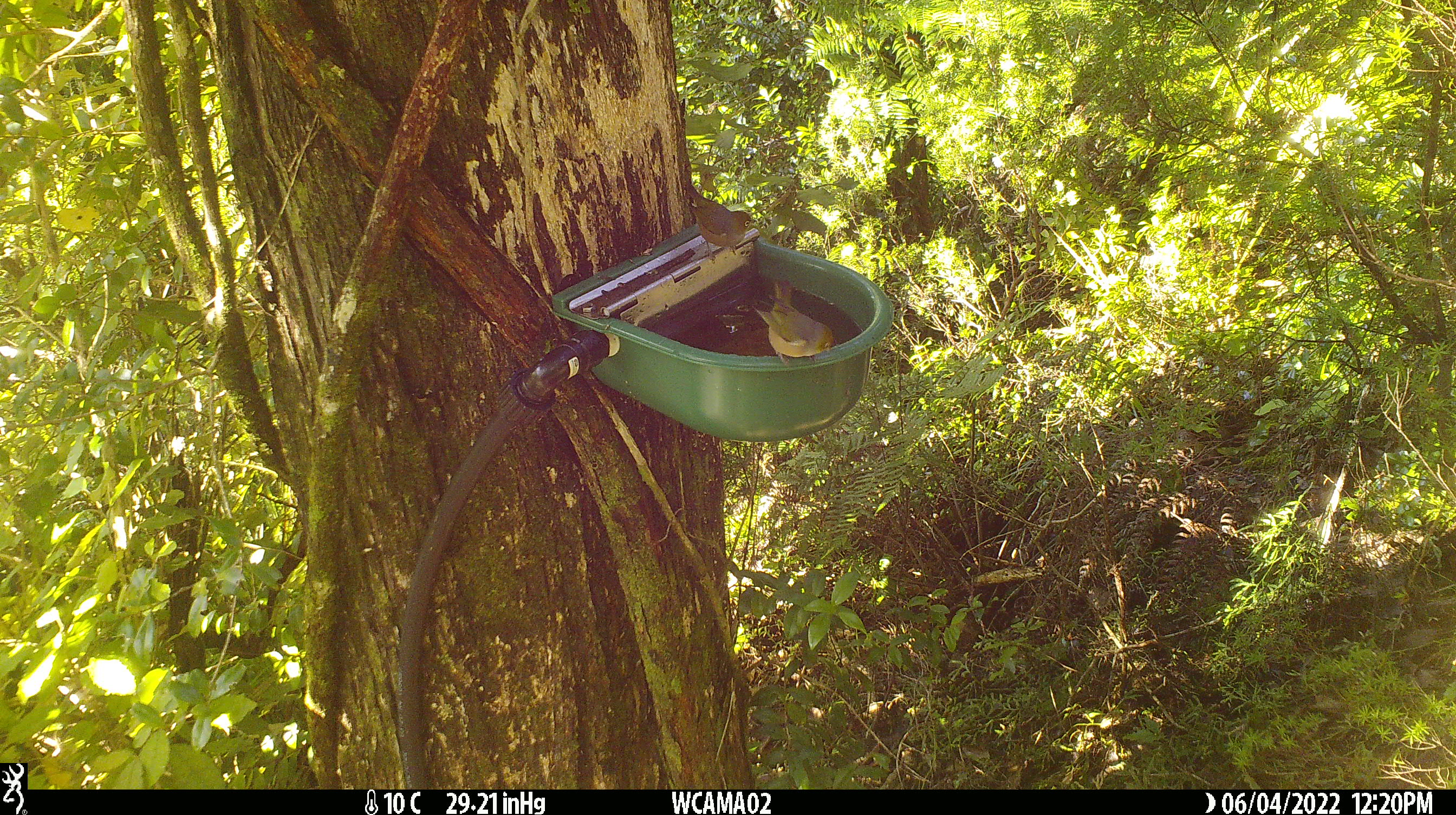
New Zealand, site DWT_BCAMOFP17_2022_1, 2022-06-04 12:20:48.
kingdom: Animalia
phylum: Chordata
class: Aves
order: Passeriformes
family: Zosteropidae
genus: Zosterops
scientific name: Zosterops lateralis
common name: silvereye